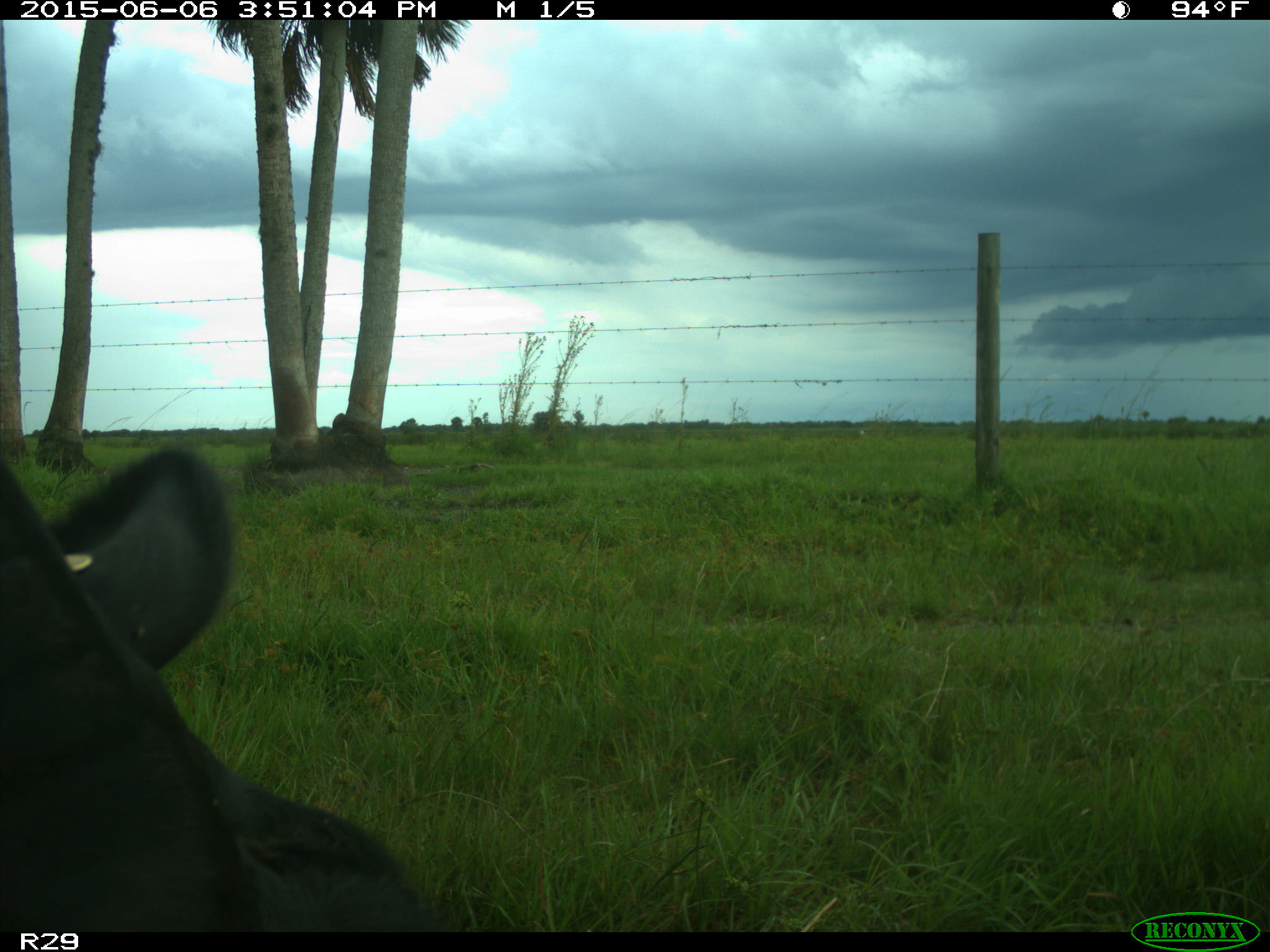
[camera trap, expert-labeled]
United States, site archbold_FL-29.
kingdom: Animalia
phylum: Chordata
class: Mammalia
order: Artiodactyla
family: Bovidae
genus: Bos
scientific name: Bos taurus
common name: domestic cow